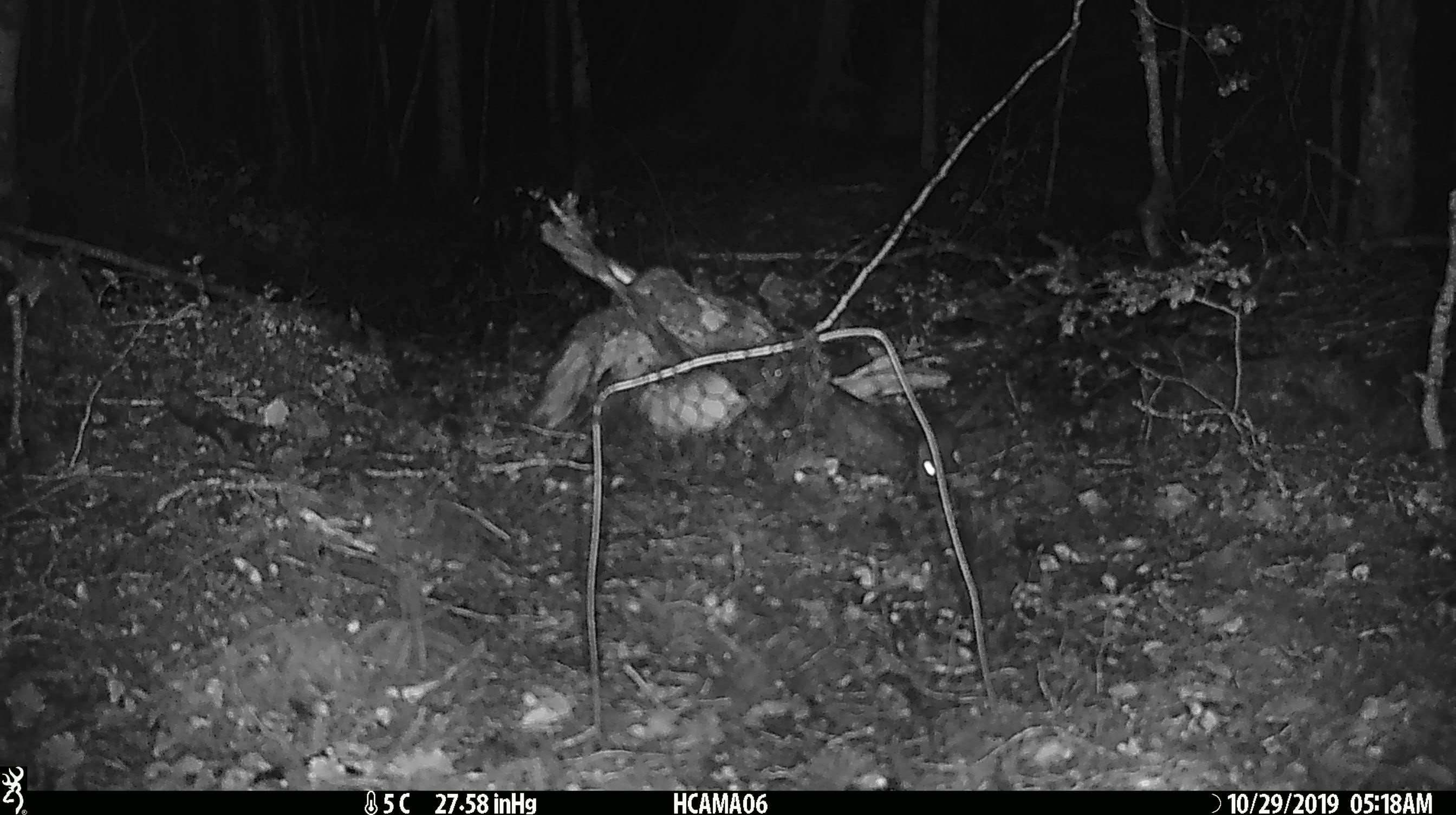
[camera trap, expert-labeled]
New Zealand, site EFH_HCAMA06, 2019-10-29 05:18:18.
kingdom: Animalia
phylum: Chordata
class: Mammalia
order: Rodentia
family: Muridae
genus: Mus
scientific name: Mus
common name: mouse